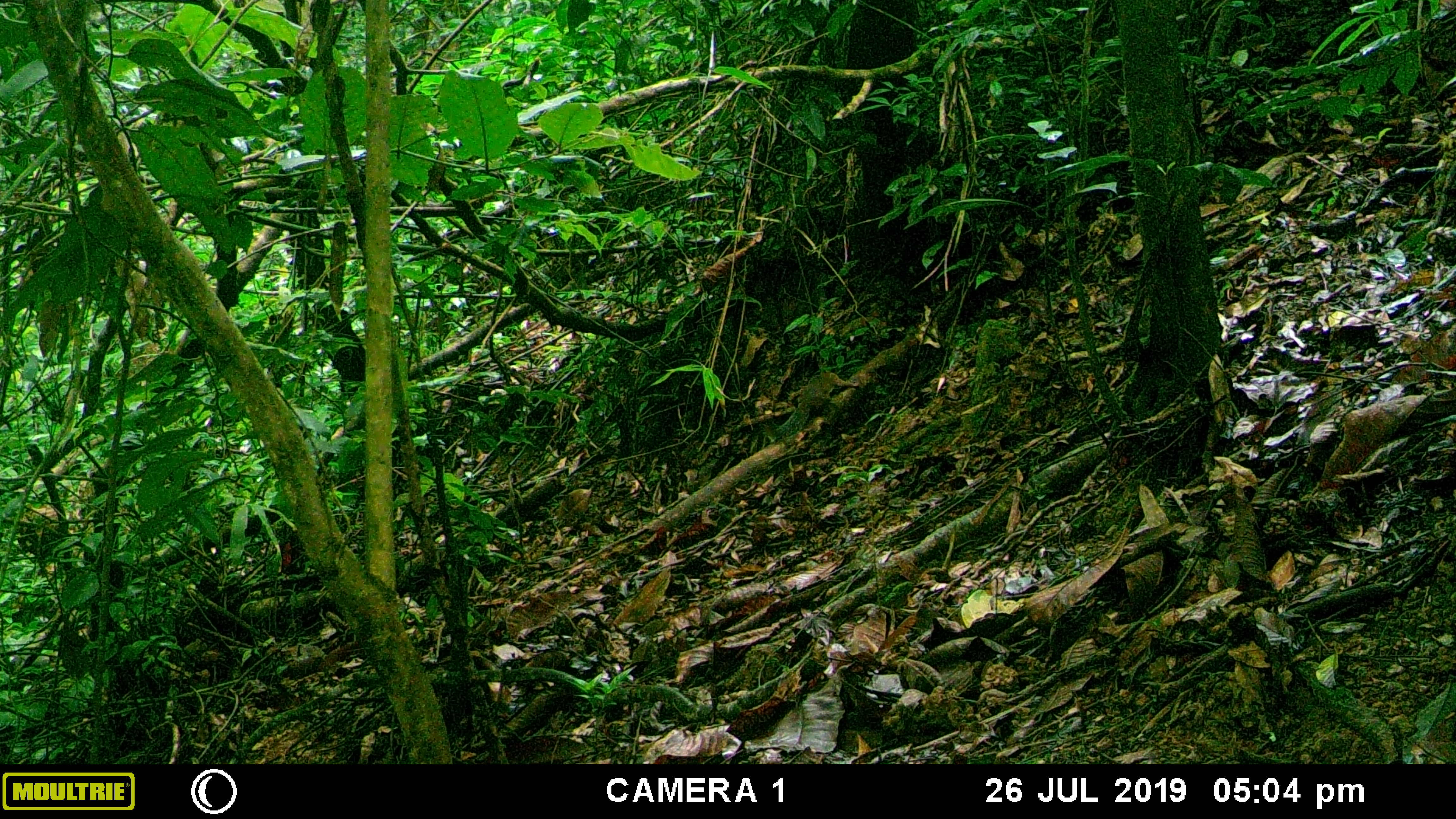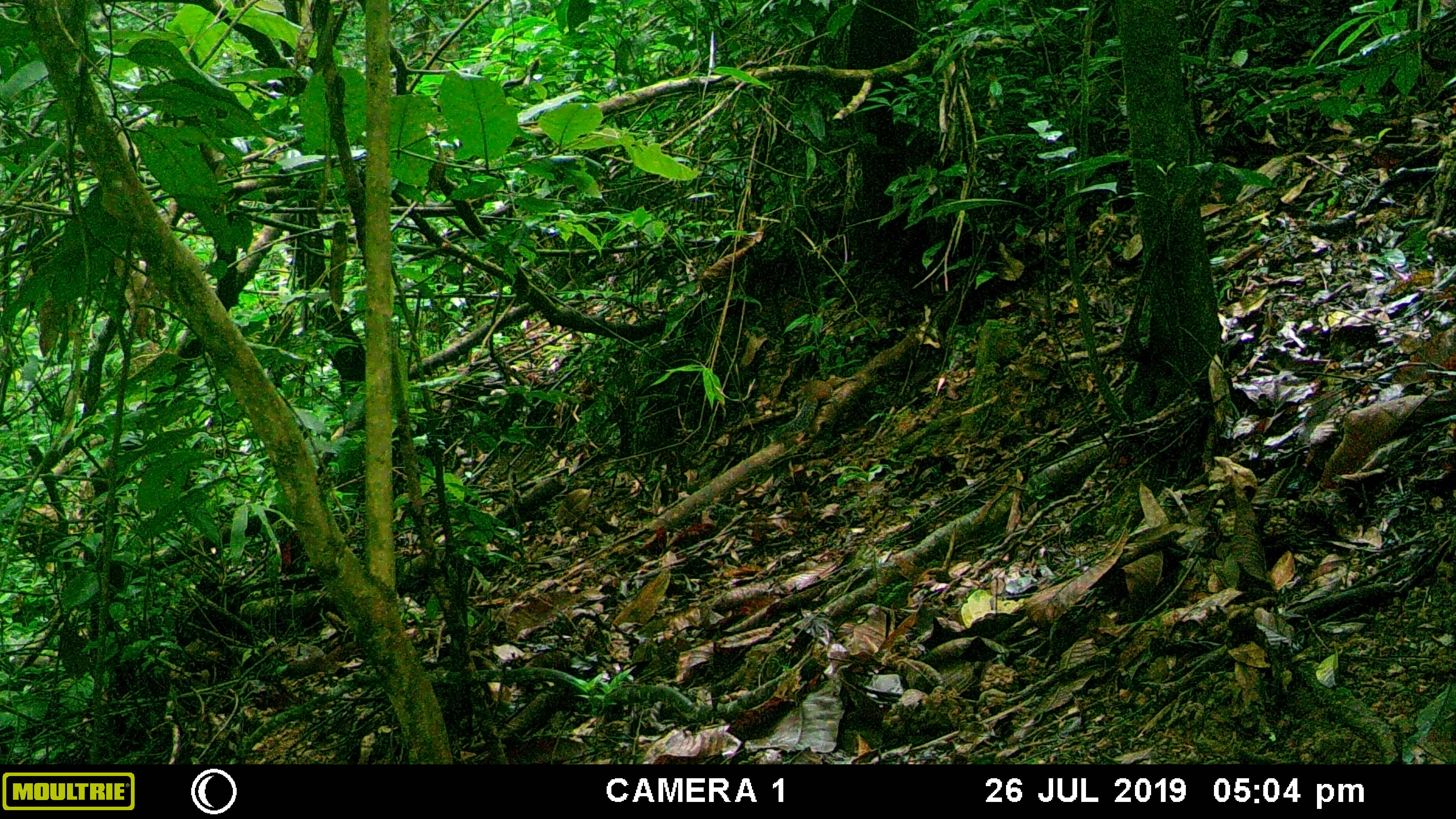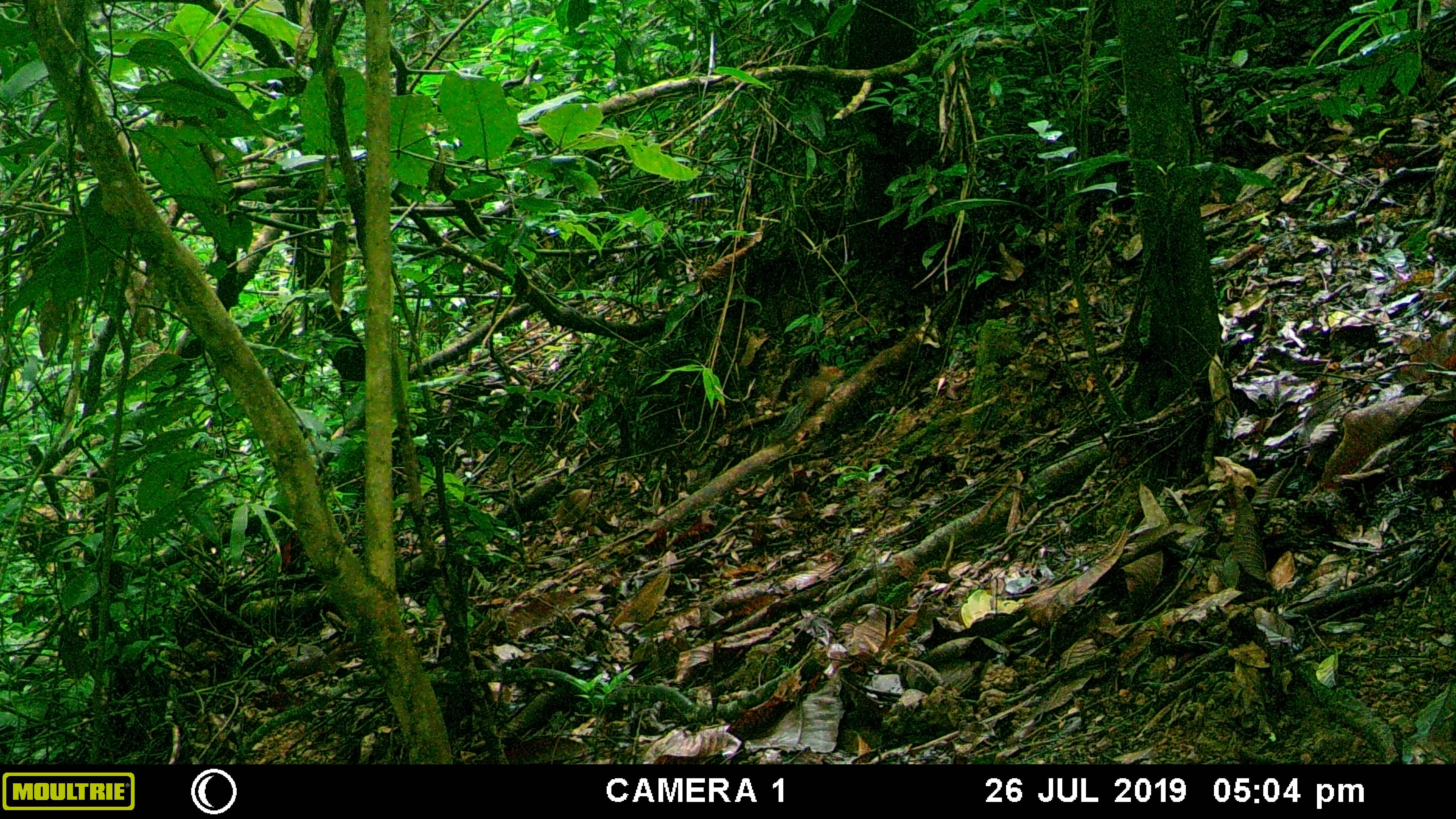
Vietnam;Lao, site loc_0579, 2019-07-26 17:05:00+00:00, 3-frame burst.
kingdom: Animalia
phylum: Chordata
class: Mammalia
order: Rodentia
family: Sciuridae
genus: Dremomys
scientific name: Dremomys rufigenis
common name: red-cheeked squirrel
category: red cheeked squirrel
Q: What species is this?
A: Red cheeked squirrel (red-cheeked squirrel) (Dremomys rufigenis).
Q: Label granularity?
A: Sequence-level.